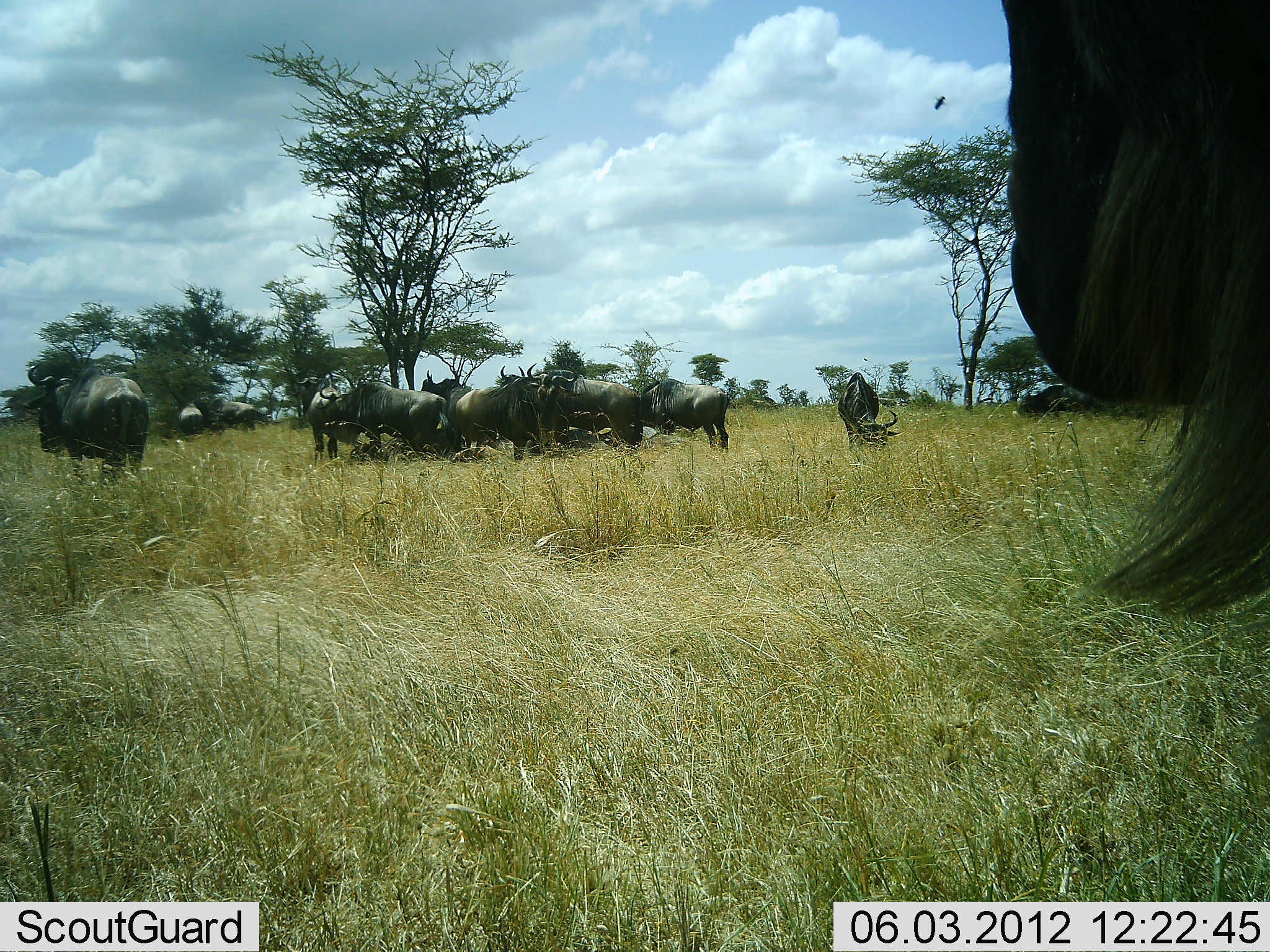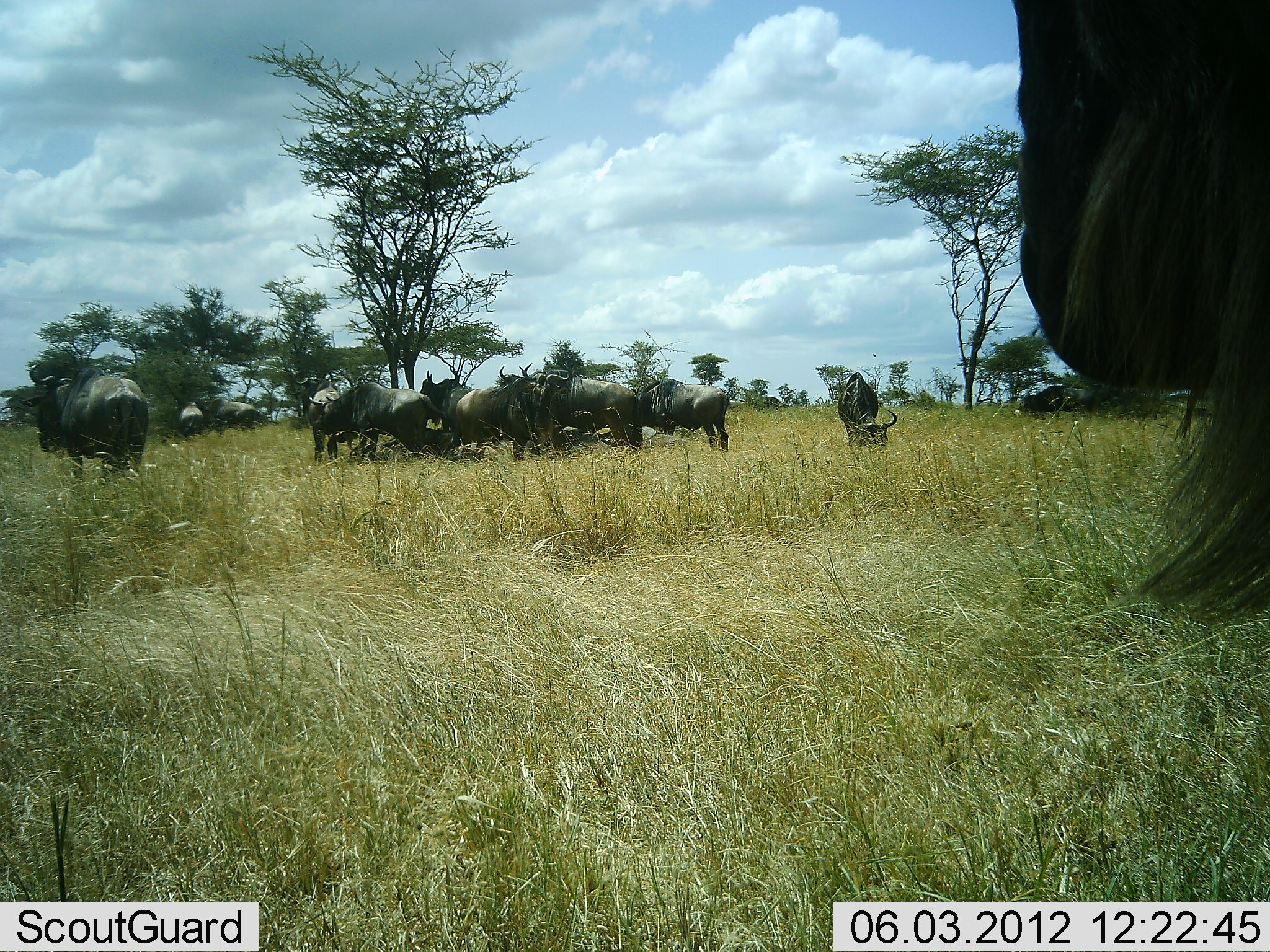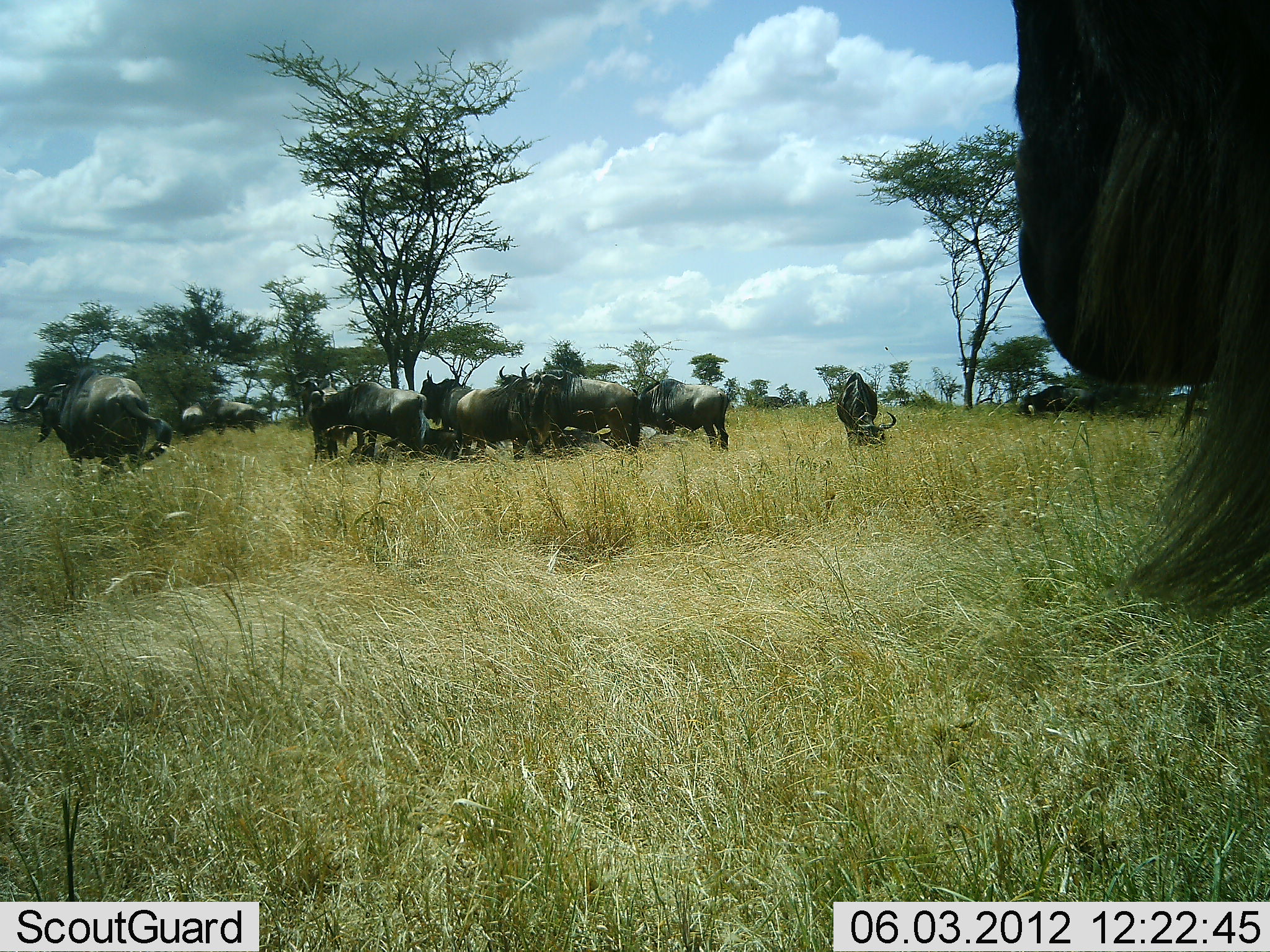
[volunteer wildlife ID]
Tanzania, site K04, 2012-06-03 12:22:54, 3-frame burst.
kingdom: Animalia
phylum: Chordata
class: Mammalia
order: Artiodactyla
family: Bovidae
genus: Connochaetes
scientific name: Connochaetes taurinus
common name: blue wildebeest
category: wildebeest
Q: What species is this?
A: Wildebeest (blue wildebeest) (Connochaetes taurinus).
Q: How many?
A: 11-50.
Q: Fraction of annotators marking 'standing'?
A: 70%.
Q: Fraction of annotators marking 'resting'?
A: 10%.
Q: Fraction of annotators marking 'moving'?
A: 30%.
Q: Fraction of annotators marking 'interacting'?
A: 0%.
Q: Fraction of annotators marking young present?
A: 0%.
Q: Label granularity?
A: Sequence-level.